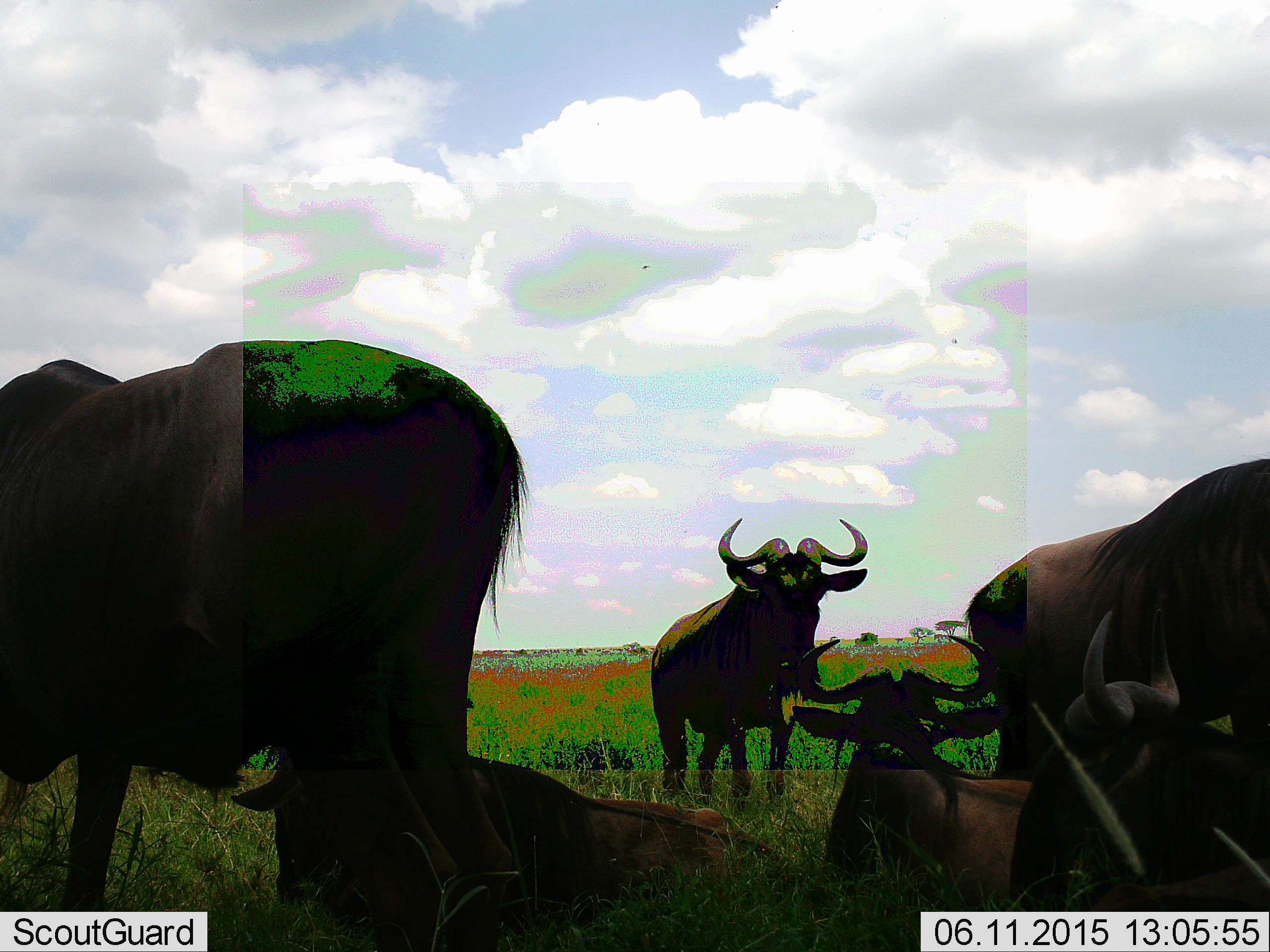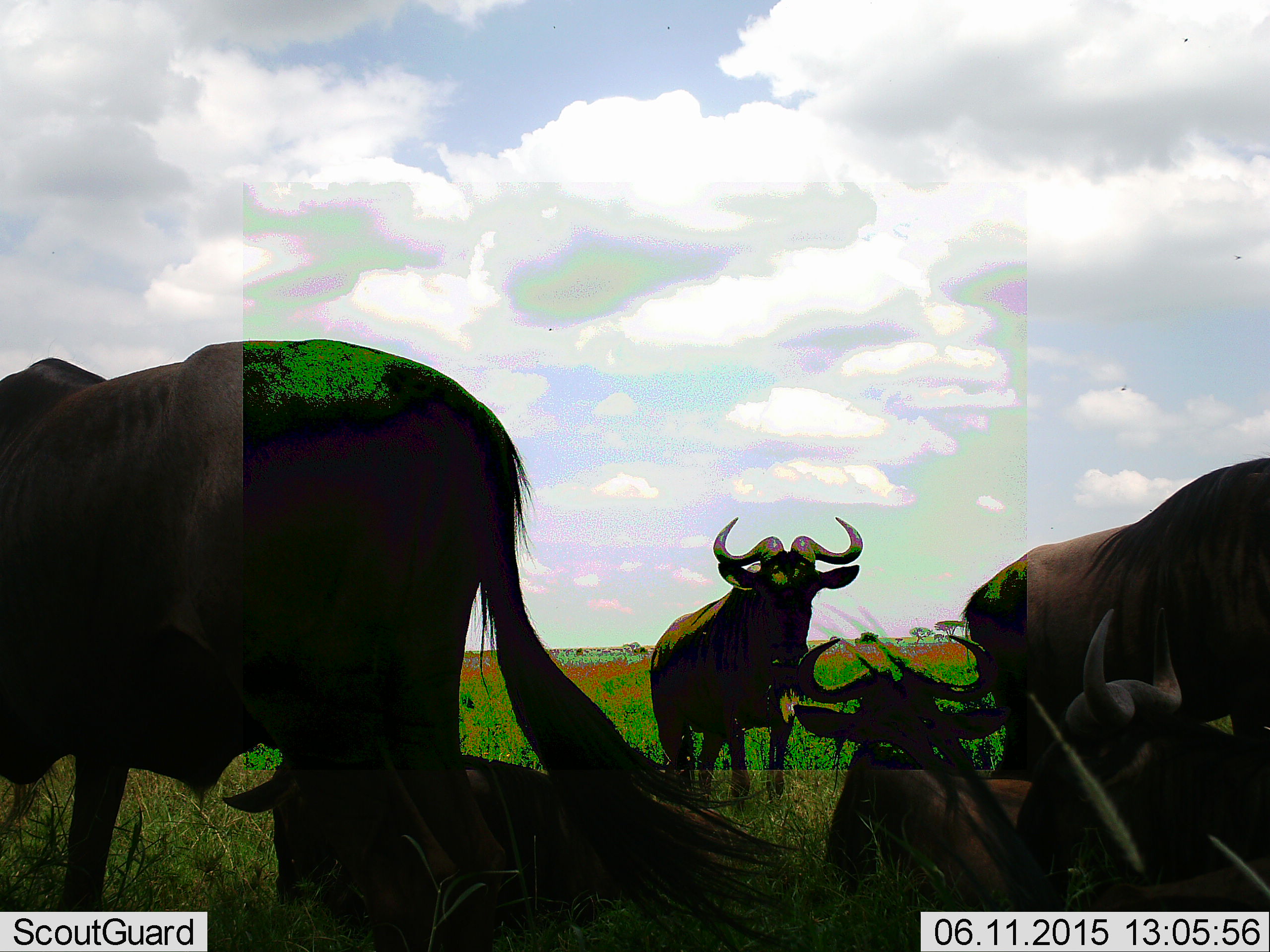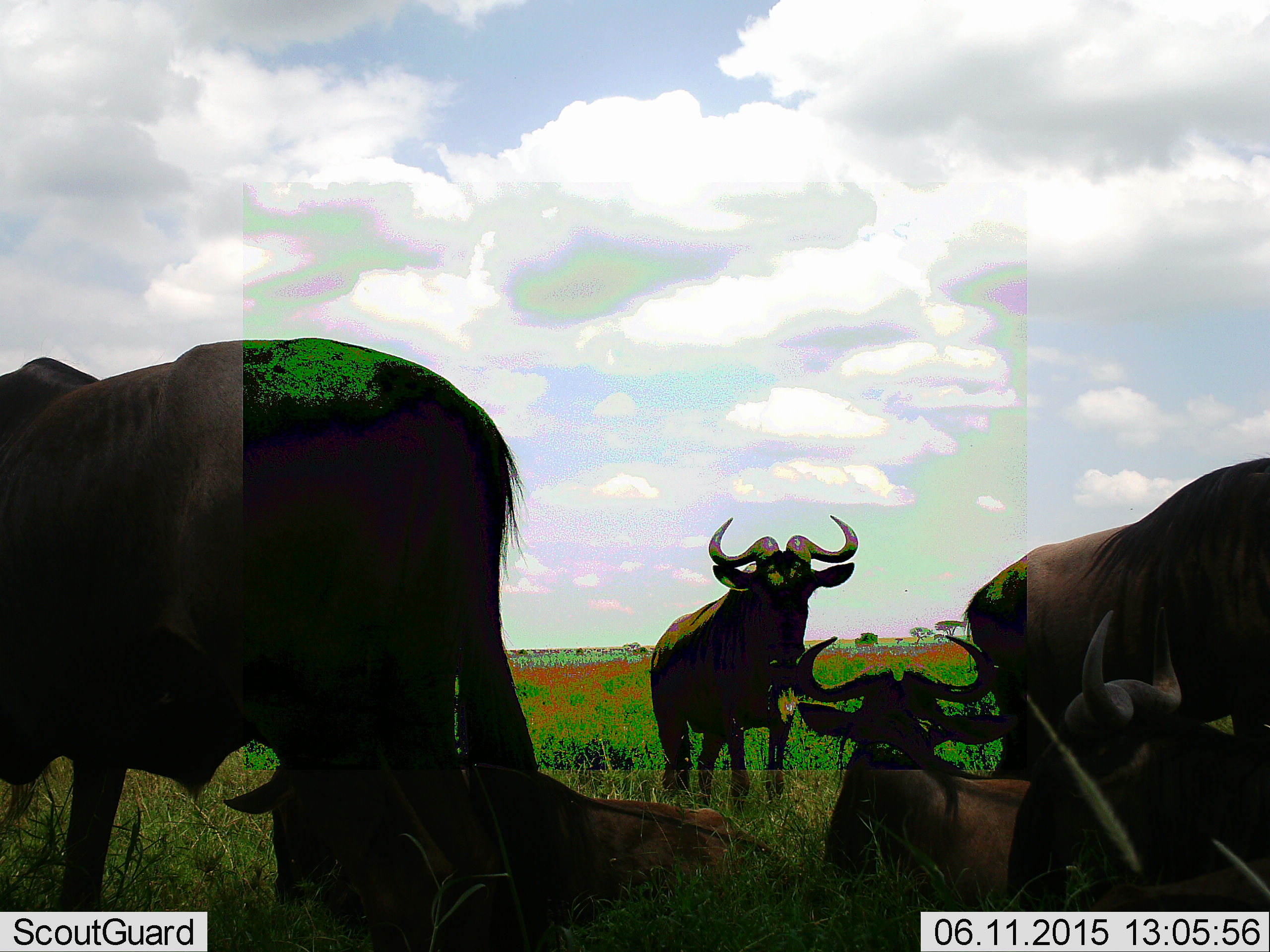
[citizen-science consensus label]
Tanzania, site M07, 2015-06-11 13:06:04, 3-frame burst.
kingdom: Animalia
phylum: Chordata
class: Mammalia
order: Artiodactyla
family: Bovidae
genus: Connochaetes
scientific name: Connochaetes taurinus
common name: blue wildebeest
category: wildebeest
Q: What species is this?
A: Wildebeest (blue wildebeest) (Connochaetes taurinus).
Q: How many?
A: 6.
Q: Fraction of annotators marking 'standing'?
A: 70%.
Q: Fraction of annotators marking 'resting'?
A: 90%.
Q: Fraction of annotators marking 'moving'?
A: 0%.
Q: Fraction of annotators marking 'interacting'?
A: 10%.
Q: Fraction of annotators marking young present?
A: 0%.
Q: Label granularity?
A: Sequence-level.